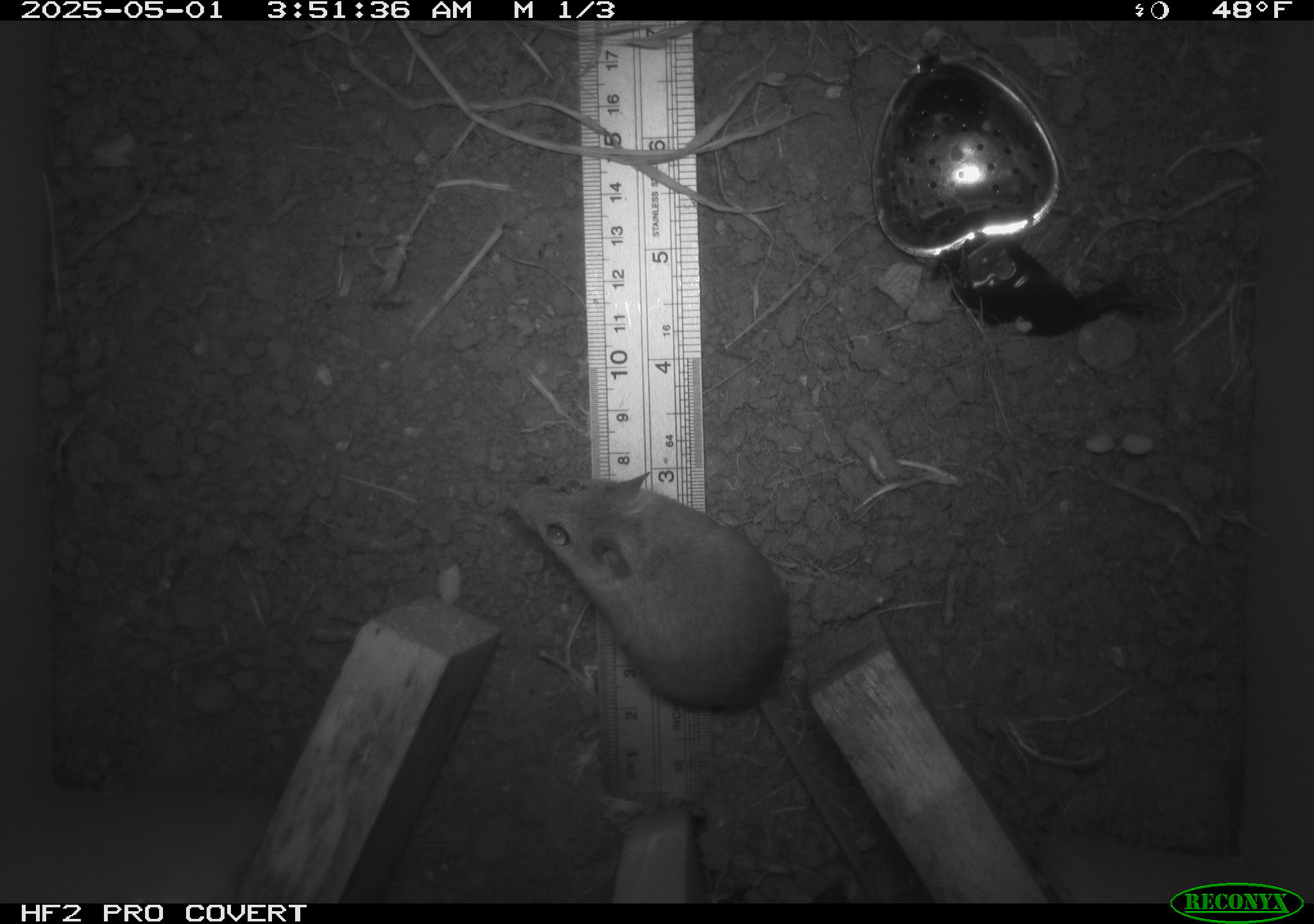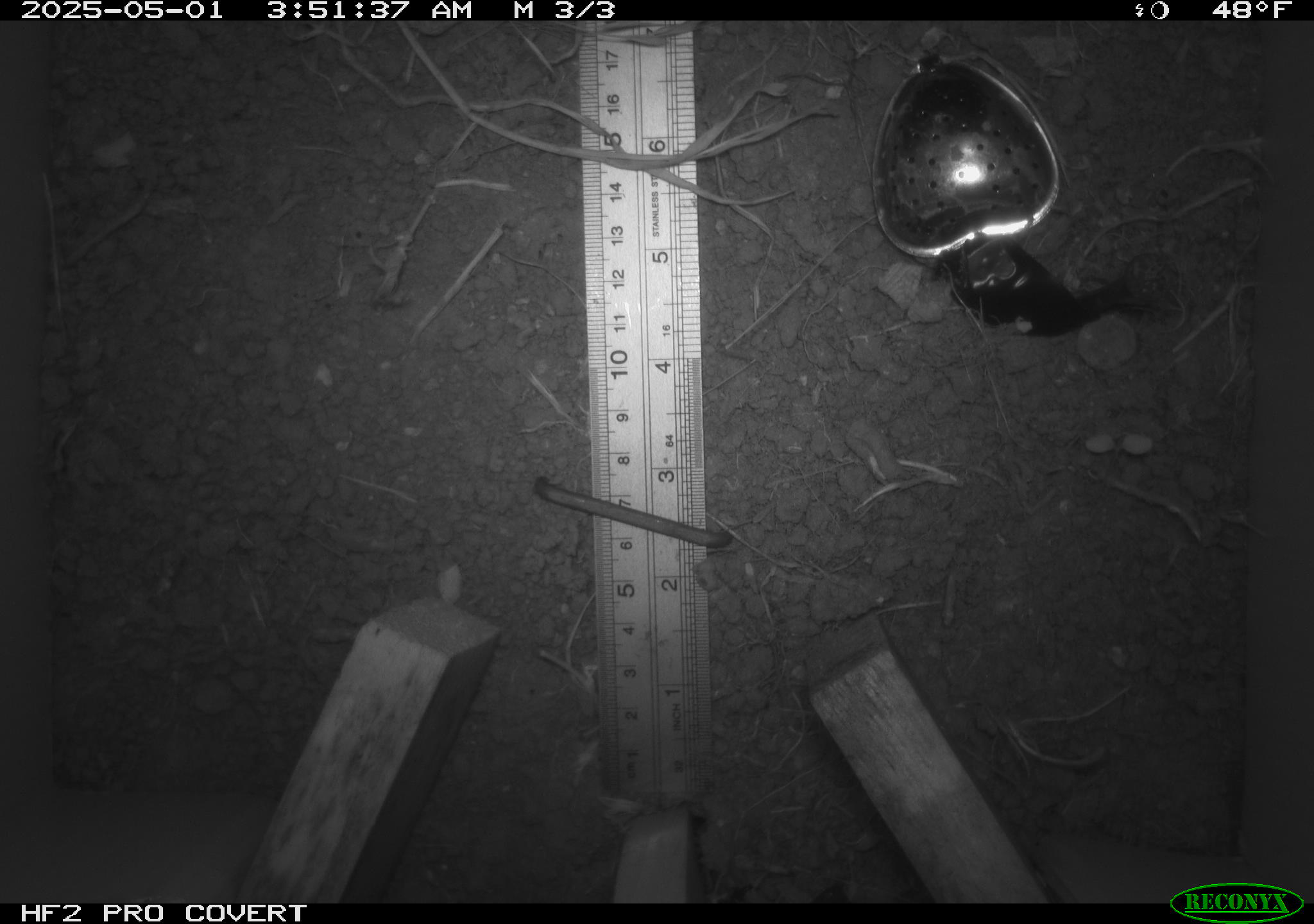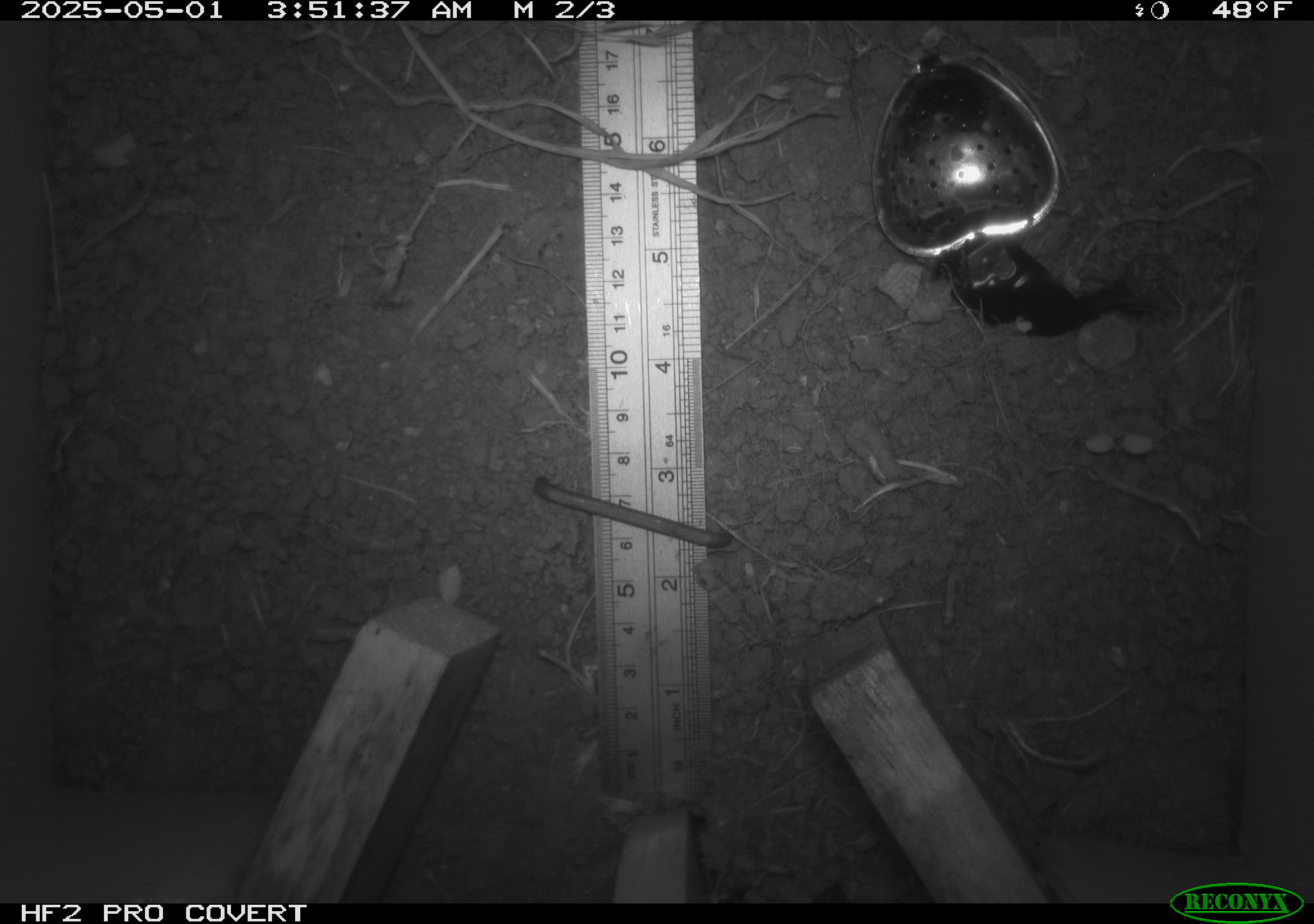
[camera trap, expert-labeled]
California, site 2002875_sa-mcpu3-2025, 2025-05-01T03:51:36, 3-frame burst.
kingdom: Animalia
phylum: Chordata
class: Mammalia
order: Rodentia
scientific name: Rodentia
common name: rodent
Rodent (Rodentia).